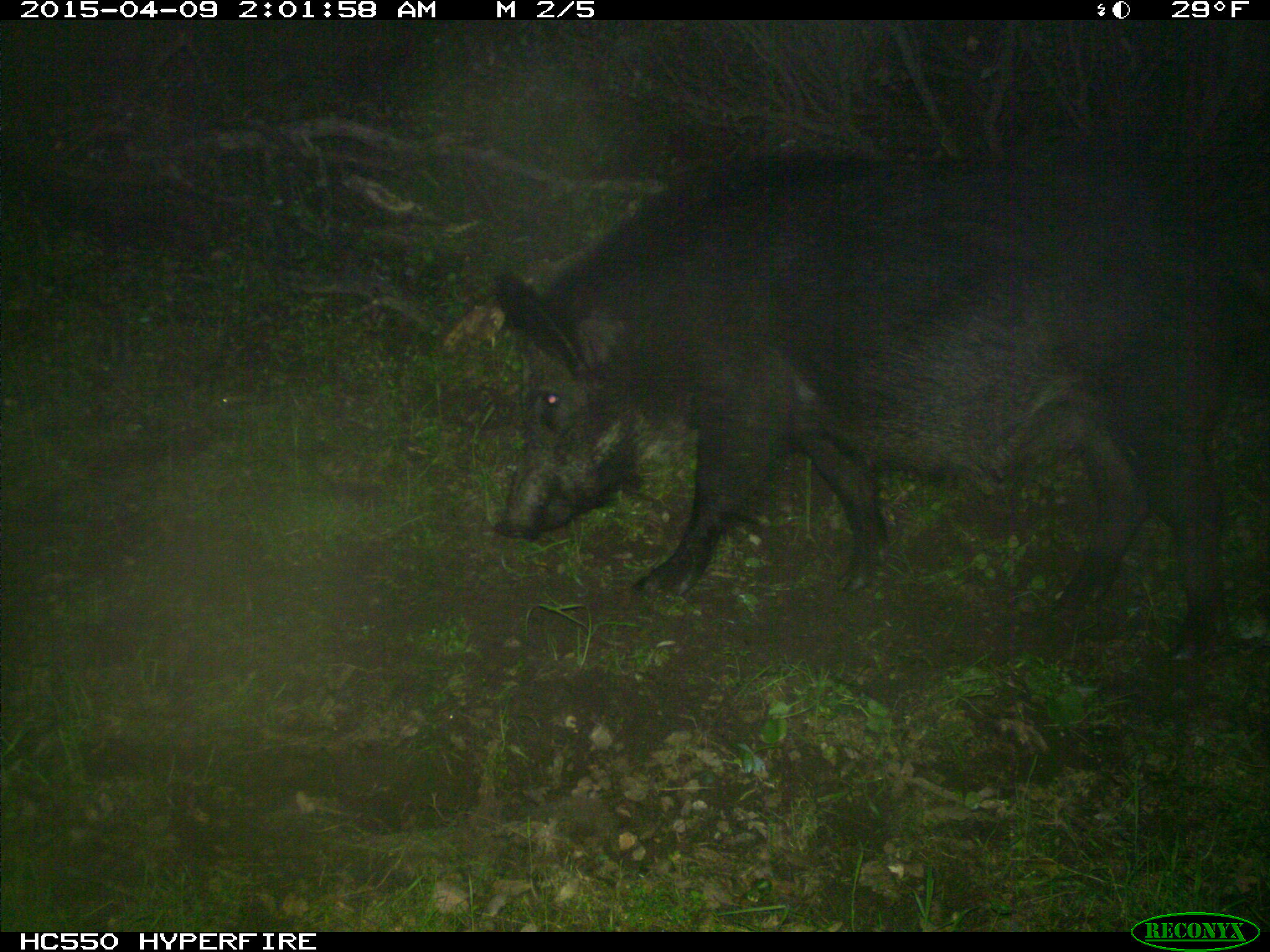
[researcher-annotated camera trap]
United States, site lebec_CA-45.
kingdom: Animalia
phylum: Chordata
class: Mammalia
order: Artiodactyla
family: Suidae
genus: Sus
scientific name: Sus scrofa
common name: wild boar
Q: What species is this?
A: Sus scrofa (wild boar).